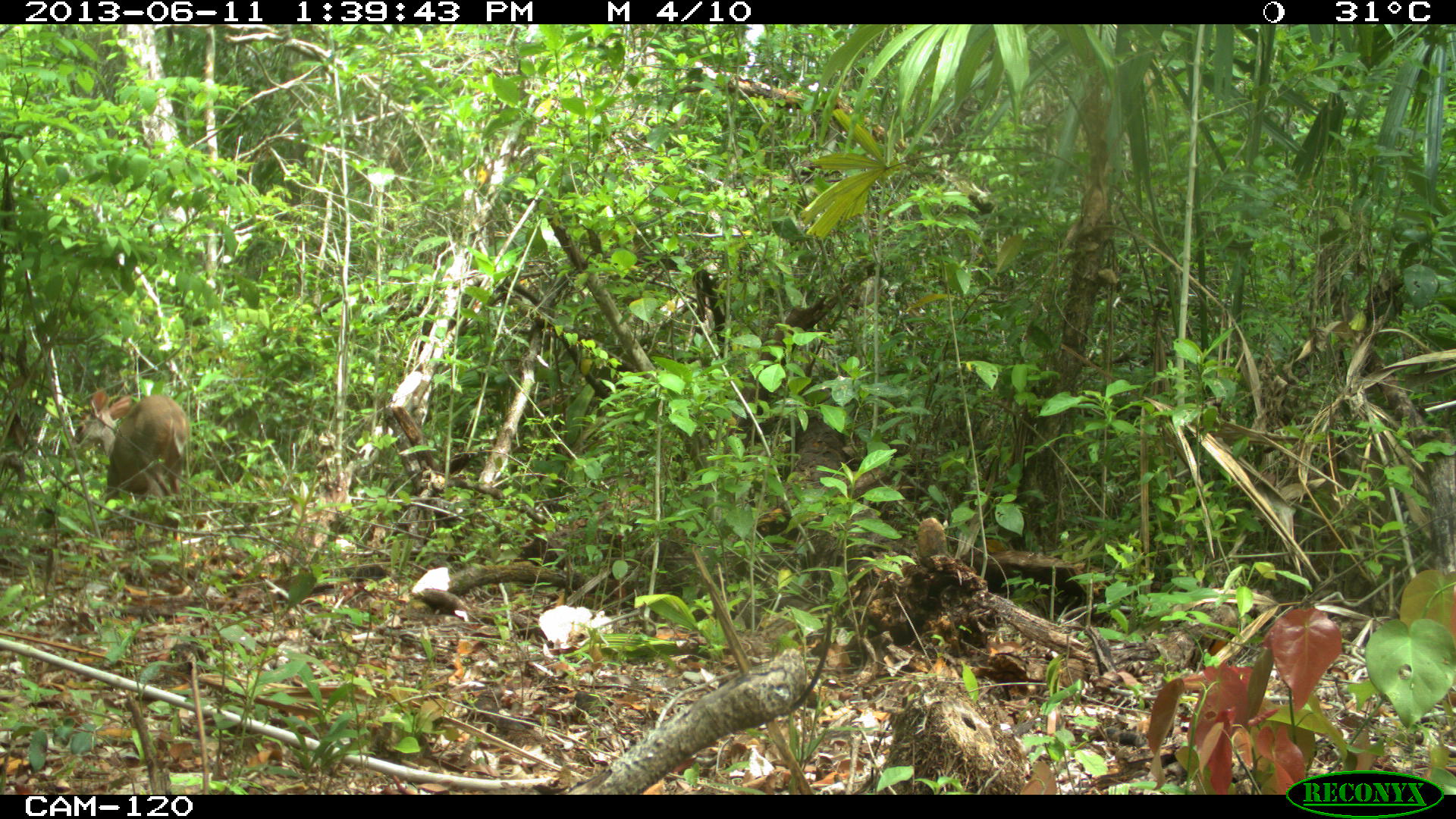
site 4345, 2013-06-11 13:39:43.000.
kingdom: Animalia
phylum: Chordata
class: Mammalia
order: Artiodactyla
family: Cervidae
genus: Odocoileus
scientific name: Odocoileus pandora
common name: yucatán brown brocket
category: mazama pandora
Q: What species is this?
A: Mazama pandora (yucatán brown brocket) (Odocoileus pandora).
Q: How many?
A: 1.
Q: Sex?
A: Female.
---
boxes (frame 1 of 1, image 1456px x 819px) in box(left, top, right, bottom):
mazama pandora: box(856, 671, 1030, 797); box(70, 388, 192, 504)